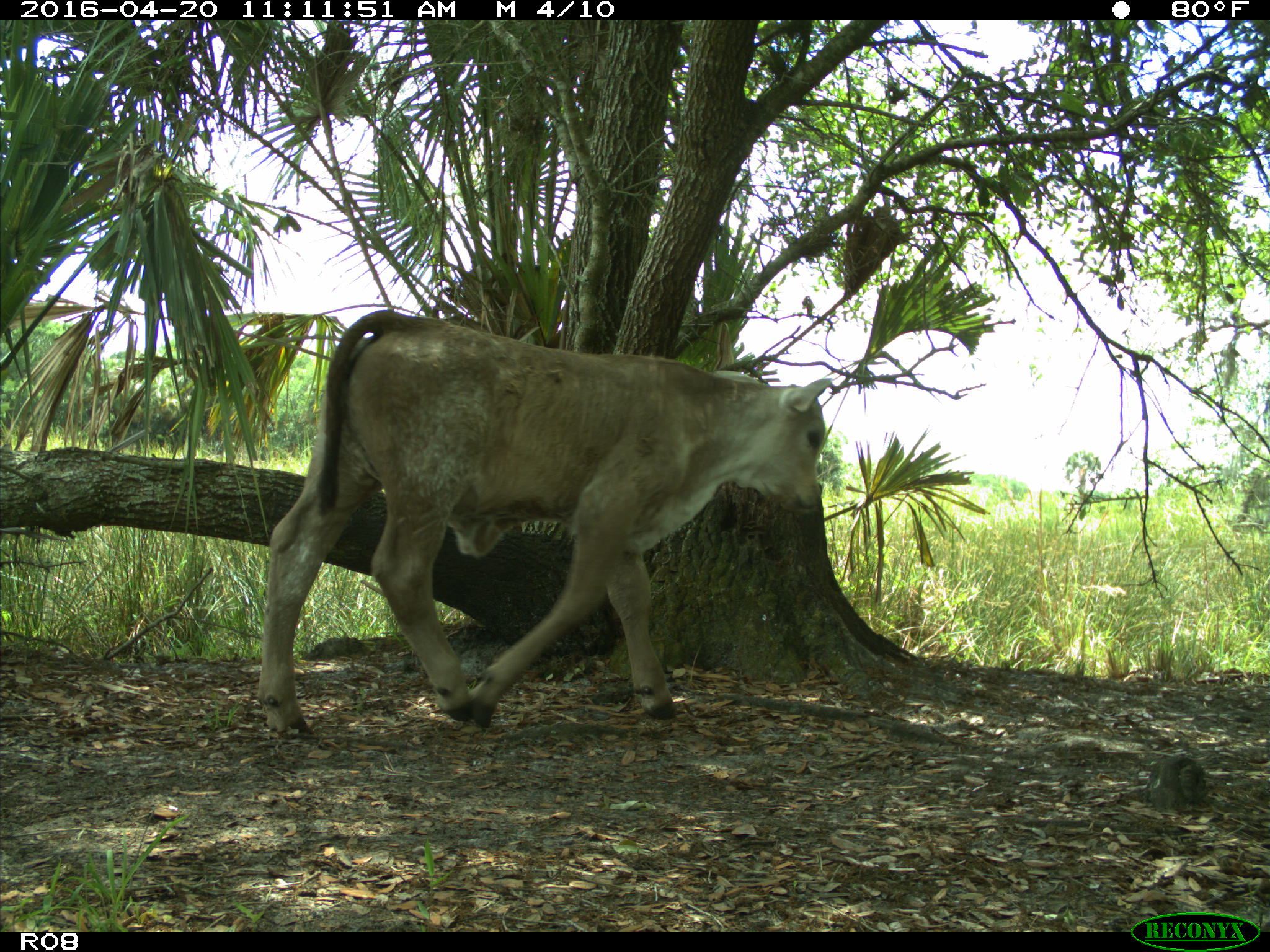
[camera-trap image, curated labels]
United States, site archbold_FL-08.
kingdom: Animalia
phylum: Chordata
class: Mammalia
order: Artiodactyla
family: Bovidae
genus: Bos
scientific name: Bos taurus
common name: domestic cow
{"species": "Bos taurus (domestic cow)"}